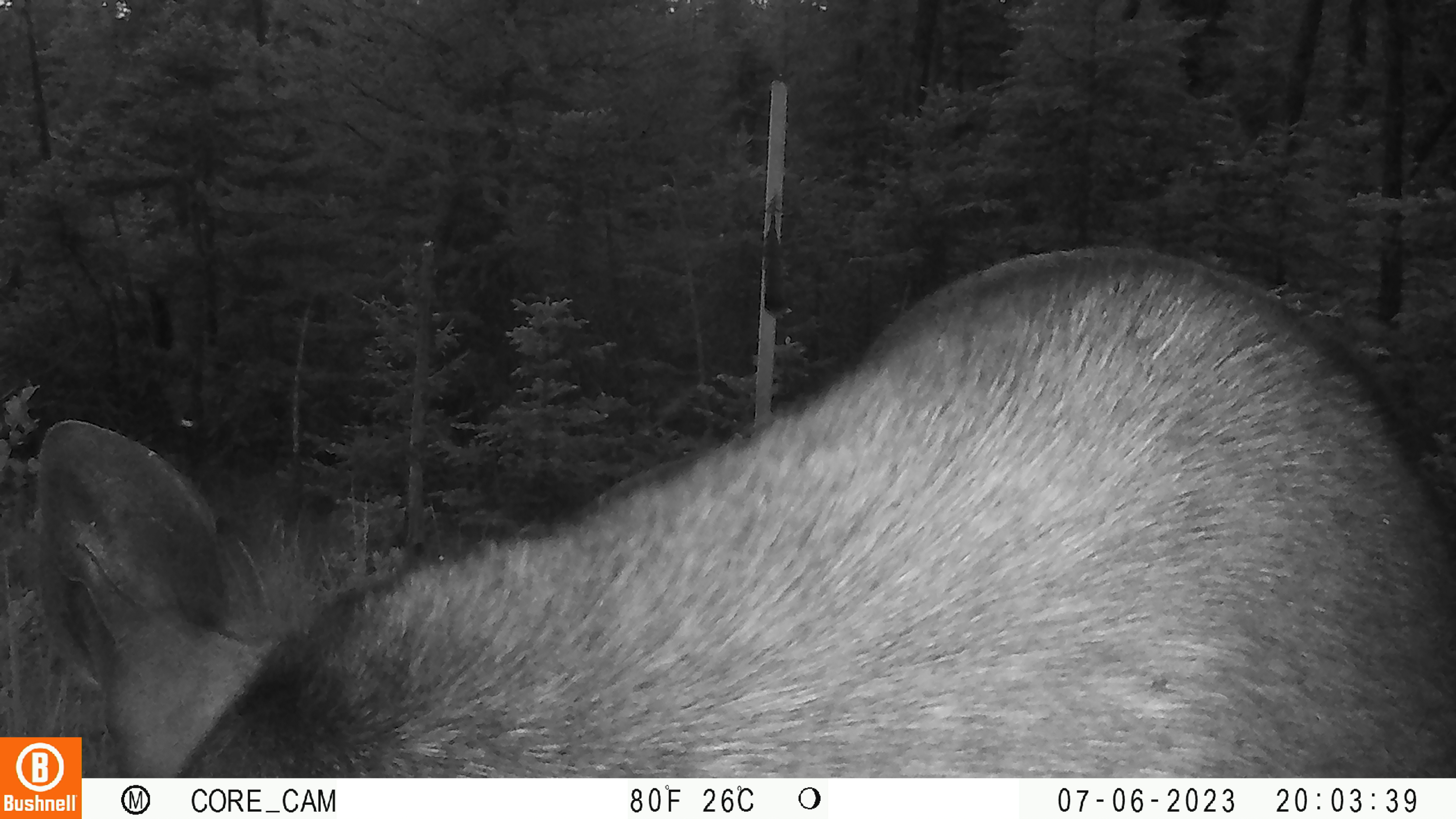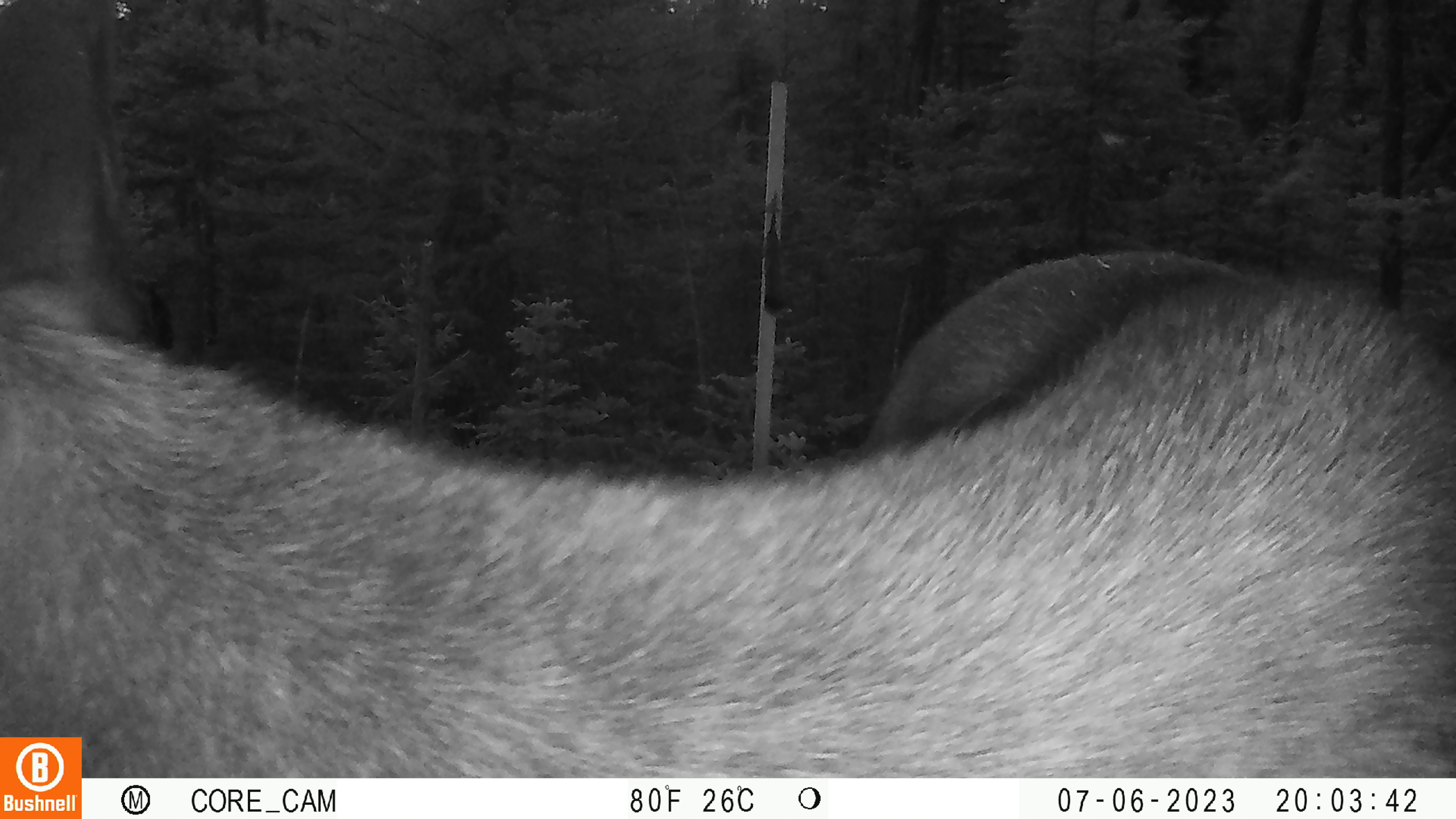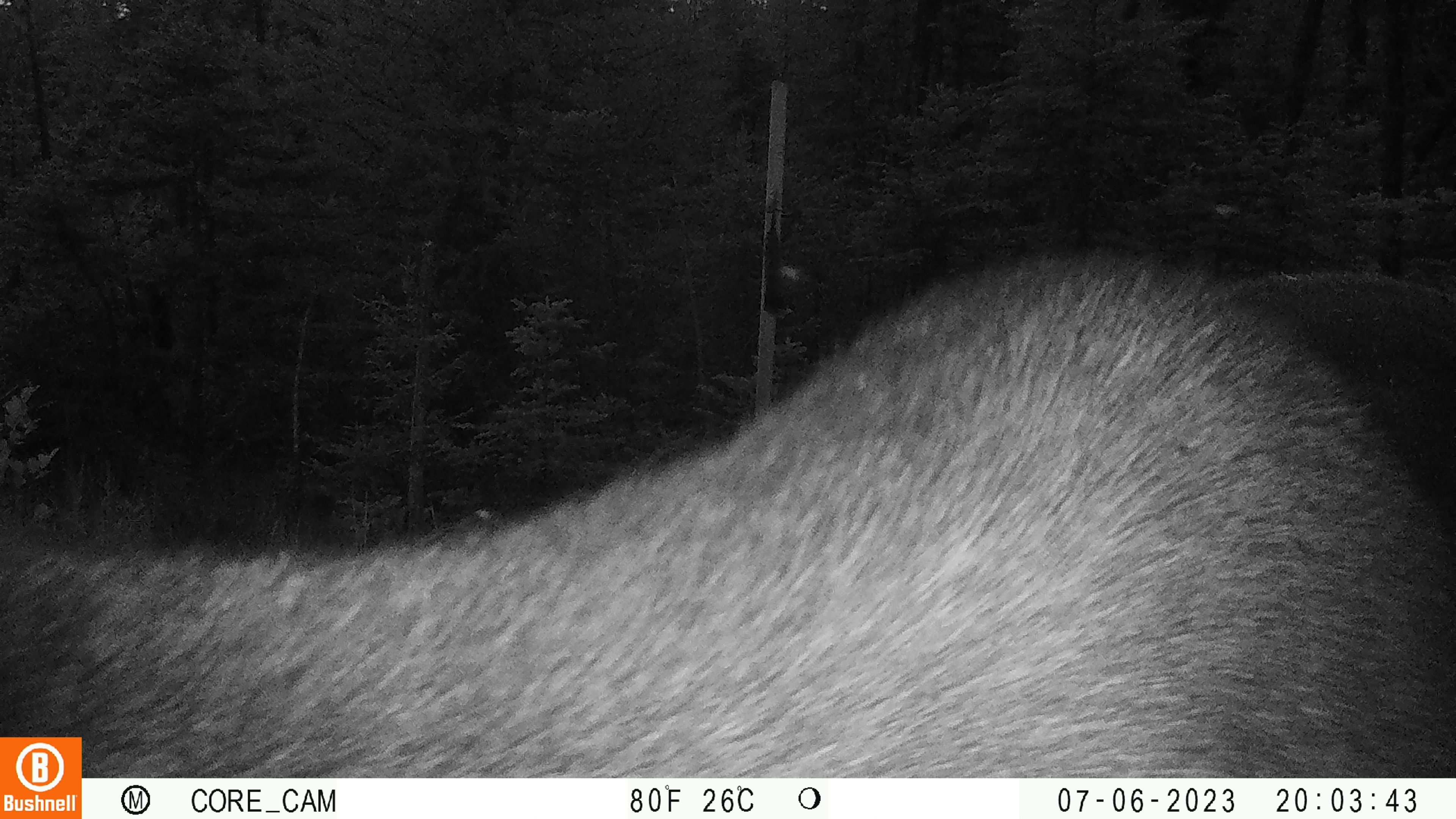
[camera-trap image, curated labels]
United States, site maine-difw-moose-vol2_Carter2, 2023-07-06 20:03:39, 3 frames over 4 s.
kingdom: Animalia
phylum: Chordata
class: Mammalia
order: Artiodactyla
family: Cervidae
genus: Alces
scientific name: Alces alces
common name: moose